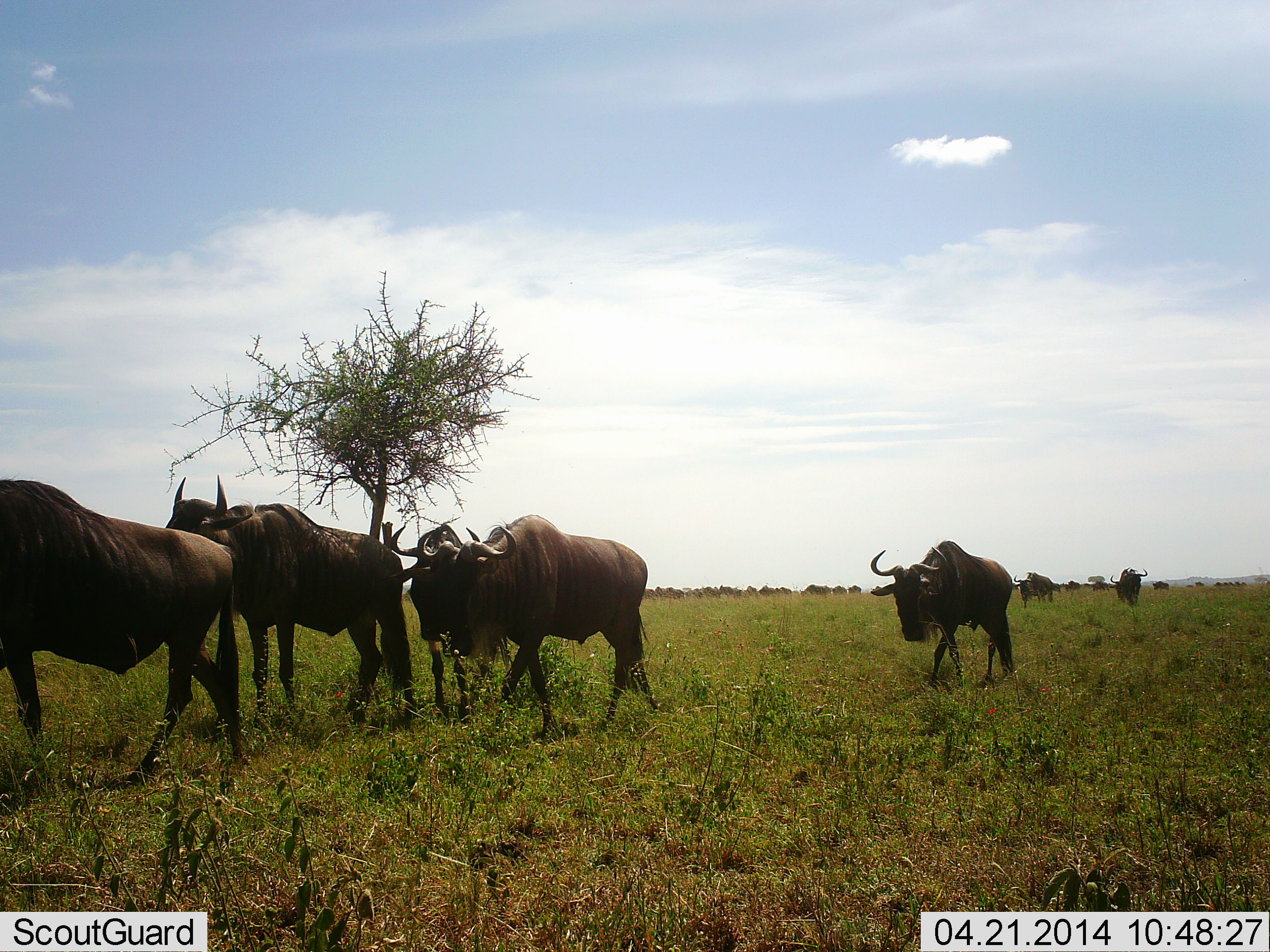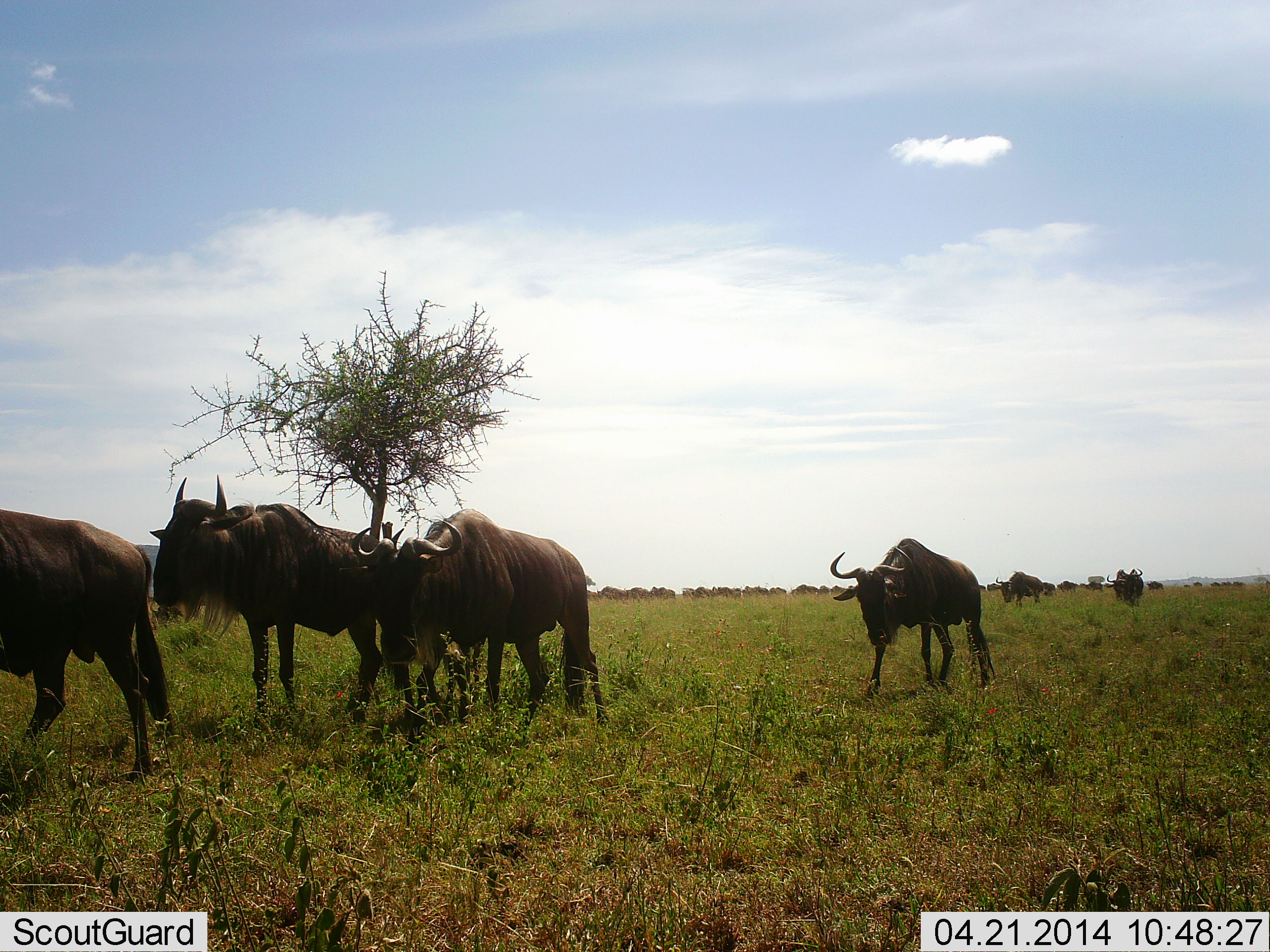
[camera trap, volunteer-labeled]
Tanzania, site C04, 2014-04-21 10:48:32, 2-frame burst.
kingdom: Animalia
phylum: Chordata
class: Mammalia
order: Artiodactyla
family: Bovidae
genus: Connochaetes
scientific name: Connochaetes taurinus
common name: blue wildebeest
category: wildebeest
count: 11-50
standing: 40%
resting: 10%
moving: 100%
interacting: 0%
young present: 10%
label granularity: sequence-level